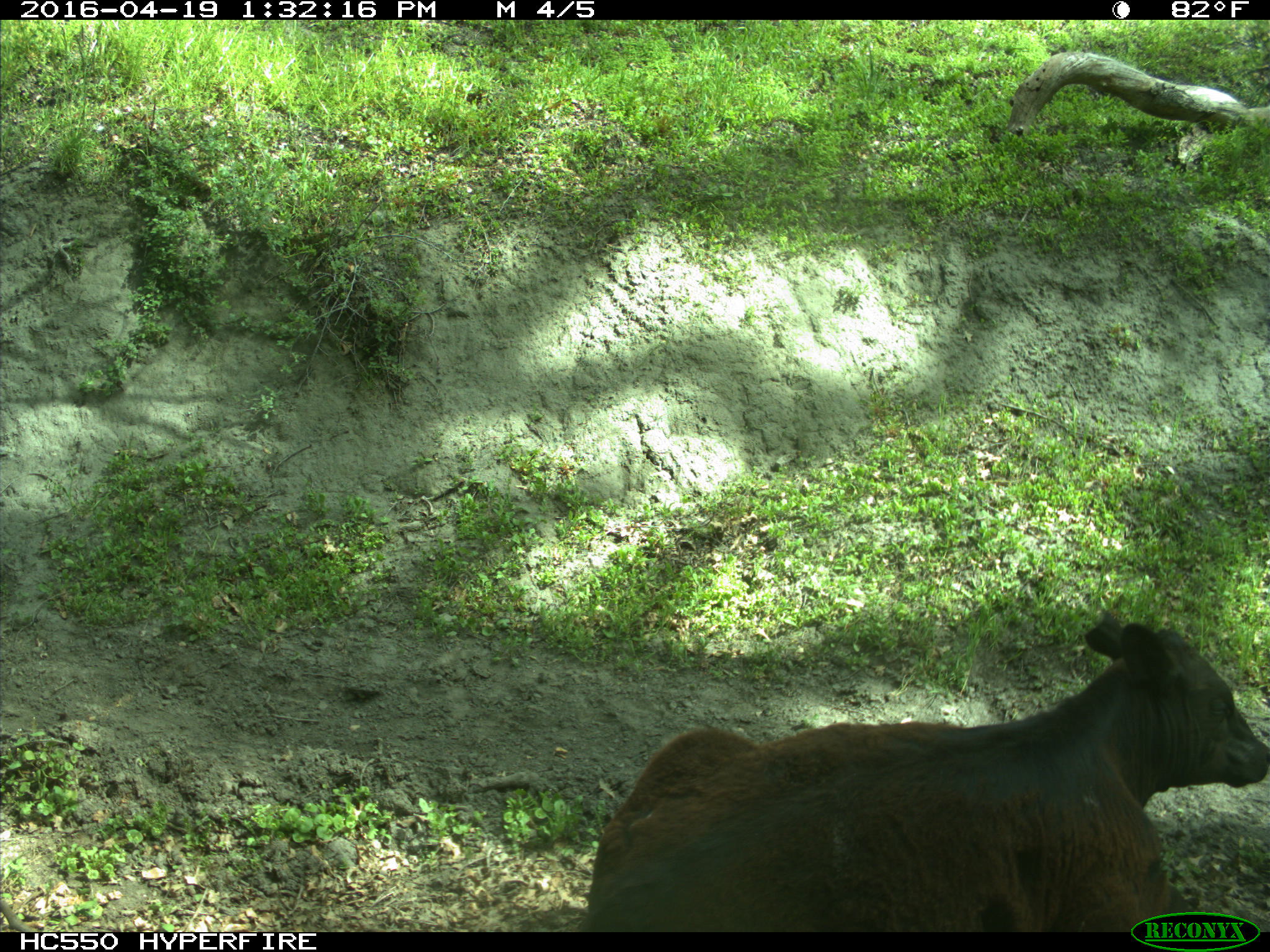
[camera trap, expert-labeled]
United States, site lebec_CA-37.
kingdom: Animalia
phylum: Chordata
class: Mammalia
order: Artiodactyla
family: Bovidae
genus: Bos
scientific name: Bos taurus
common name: domestic cow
Bos taurus (domestic cow).